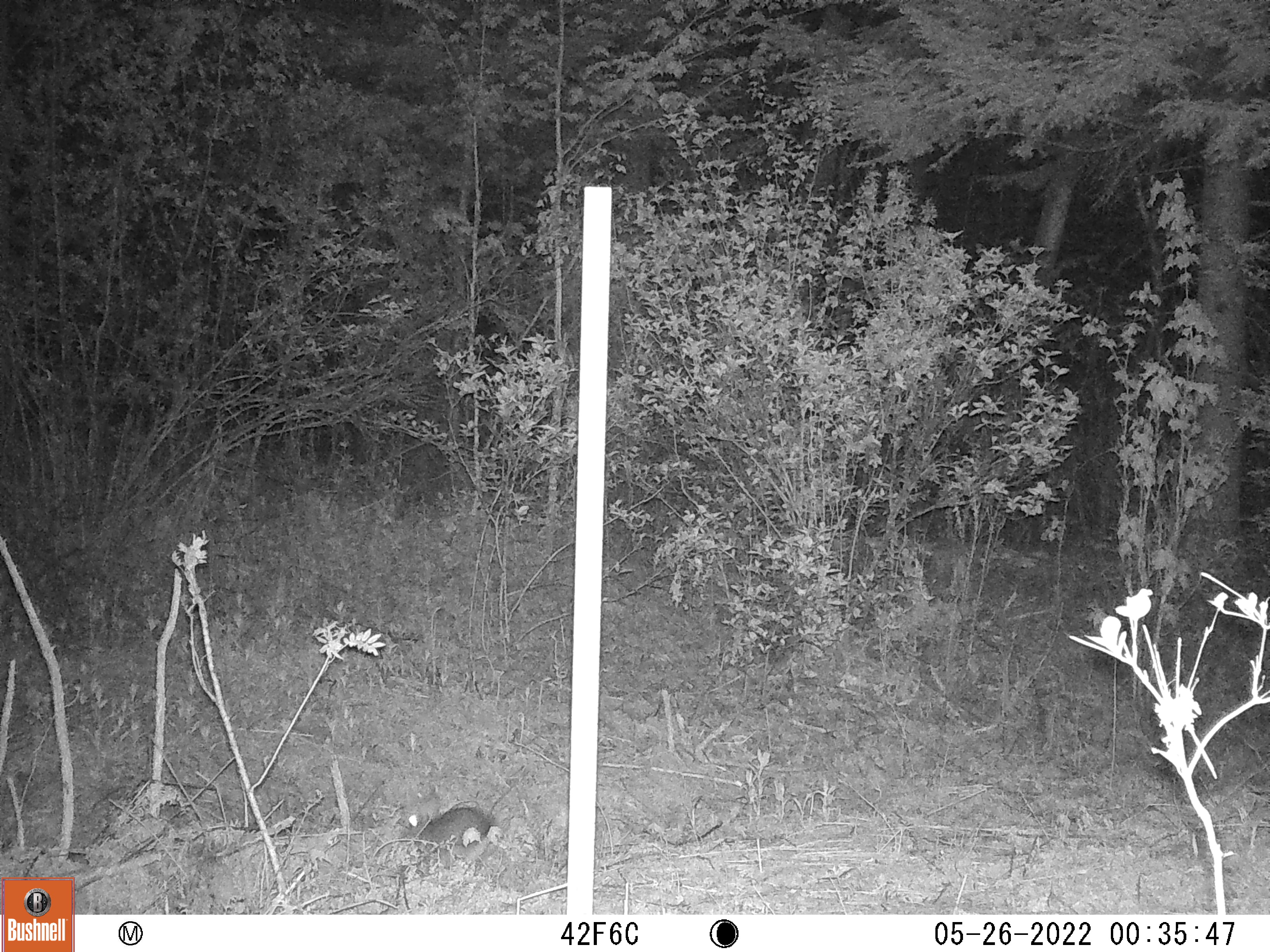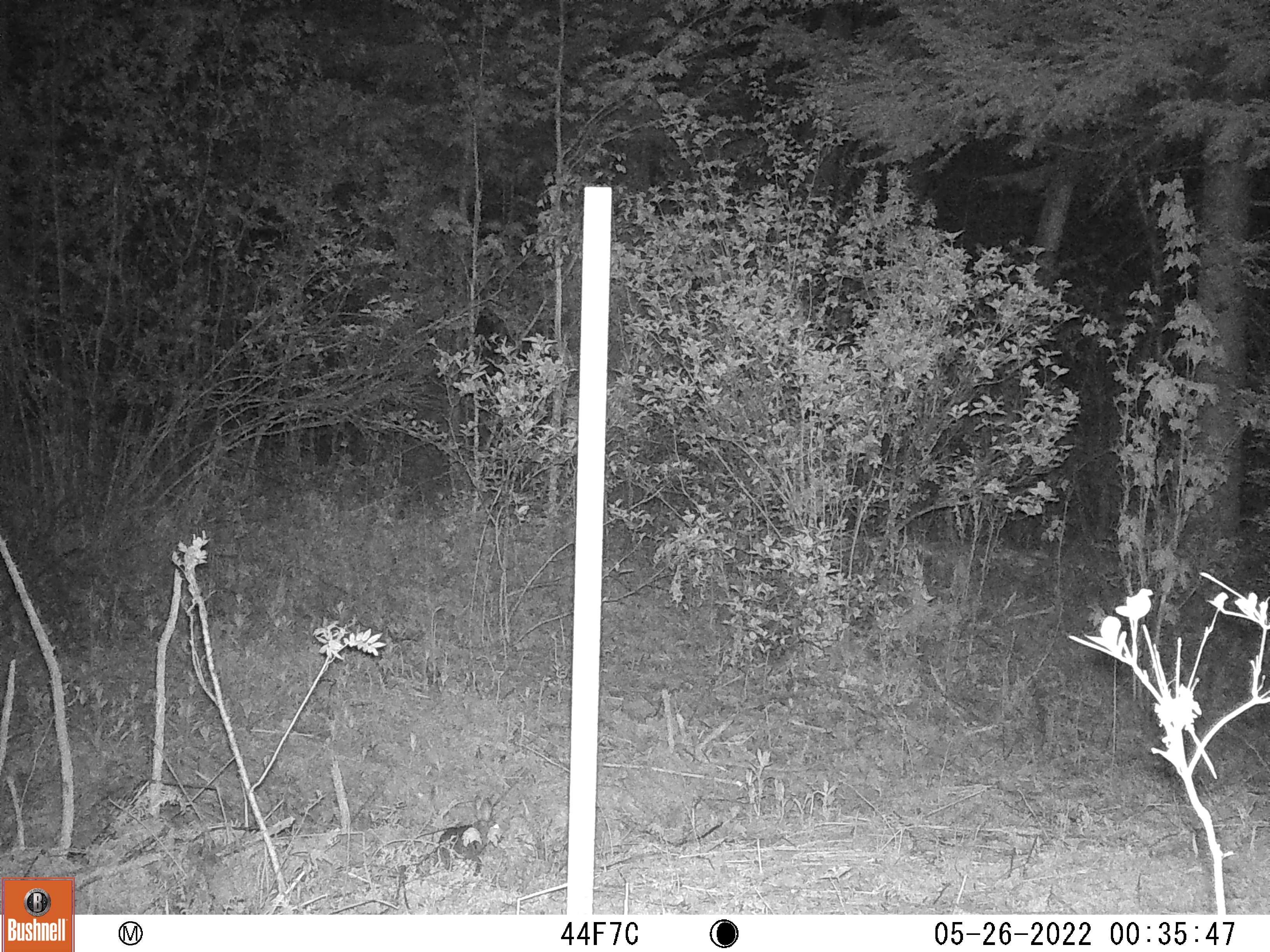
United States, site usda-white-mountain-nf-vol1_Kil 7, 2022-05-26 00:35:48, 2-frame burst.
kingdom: Animalia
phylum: Chordata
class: Mammalia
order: Lagomorpha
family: Leporidae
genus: Lepus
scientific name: Lepus americanus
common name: snowshoe hare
Snowshoe hare (Lepus americanus).